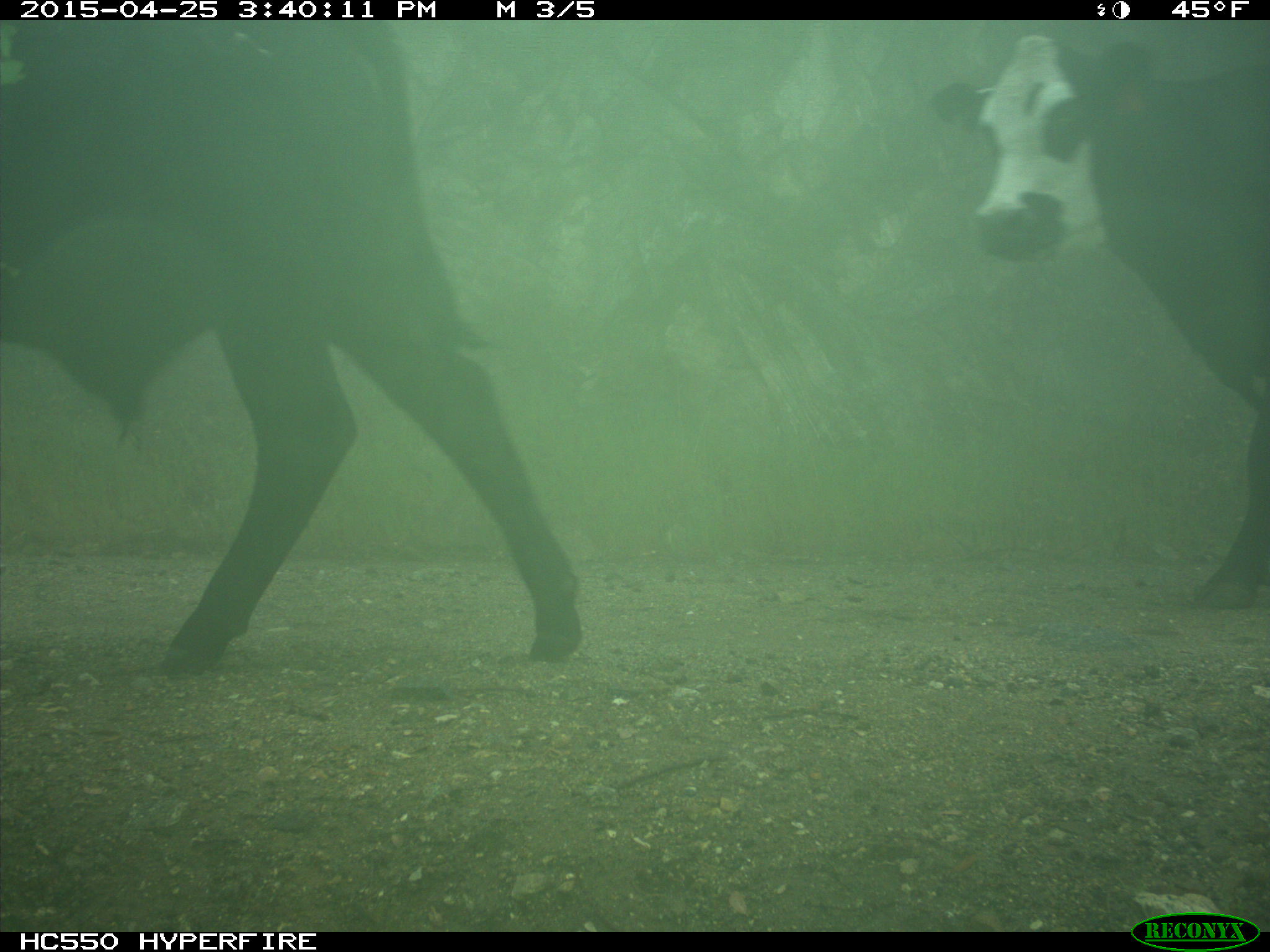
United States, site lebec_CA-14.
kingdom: Animalia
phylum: Chordata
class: Mammalia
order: Artiodactyla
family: Bovidae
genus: Bos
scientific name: Bos taurus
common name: domestic cow